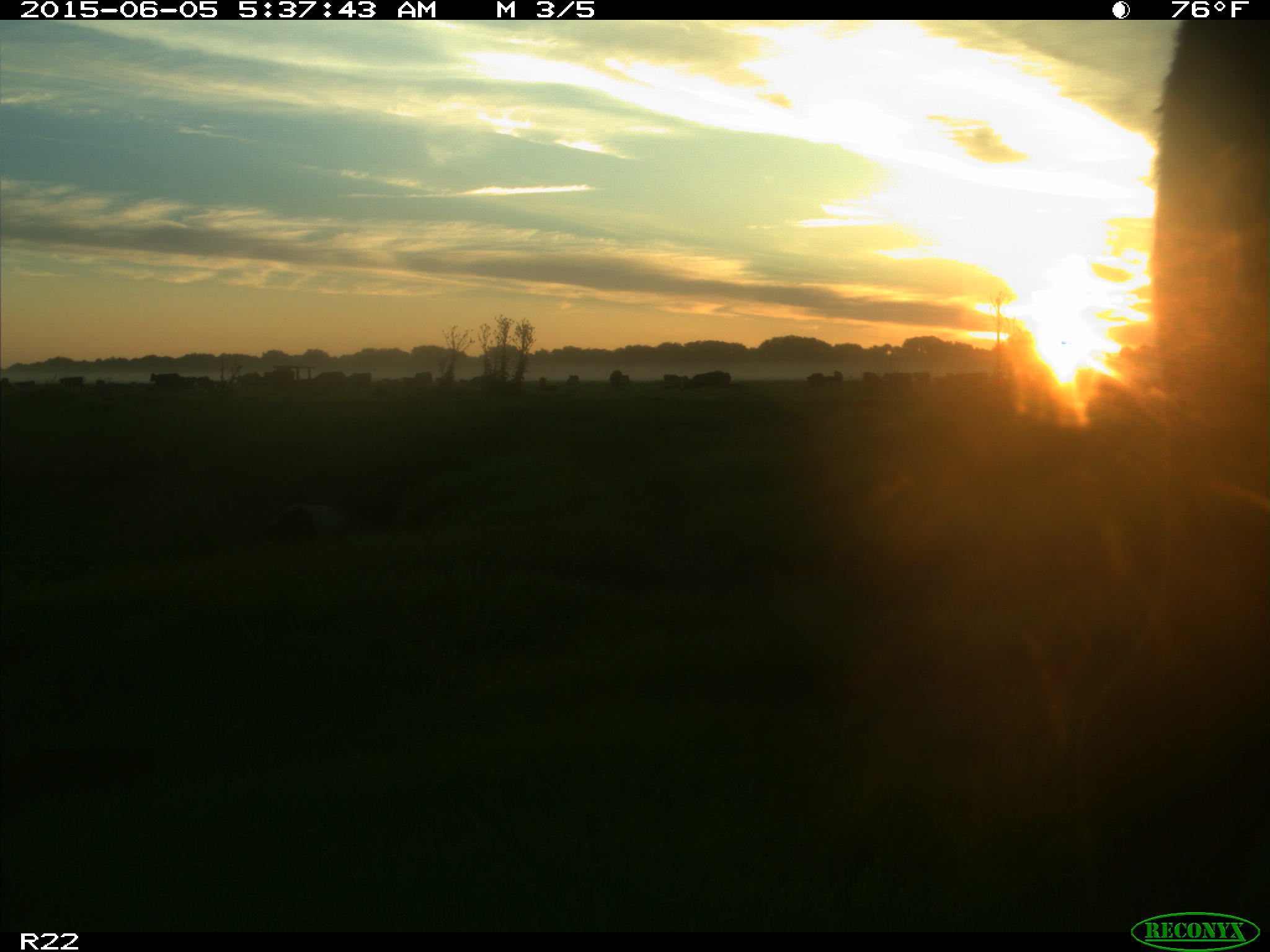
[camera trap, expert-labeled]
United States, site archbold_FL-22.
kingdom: Animalia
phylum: Chordata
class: Mammalia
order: Artiodactyla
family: Bovidae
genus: Bos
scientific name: Bos taurus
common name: domestic cow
Bos taurus (domestic cow).